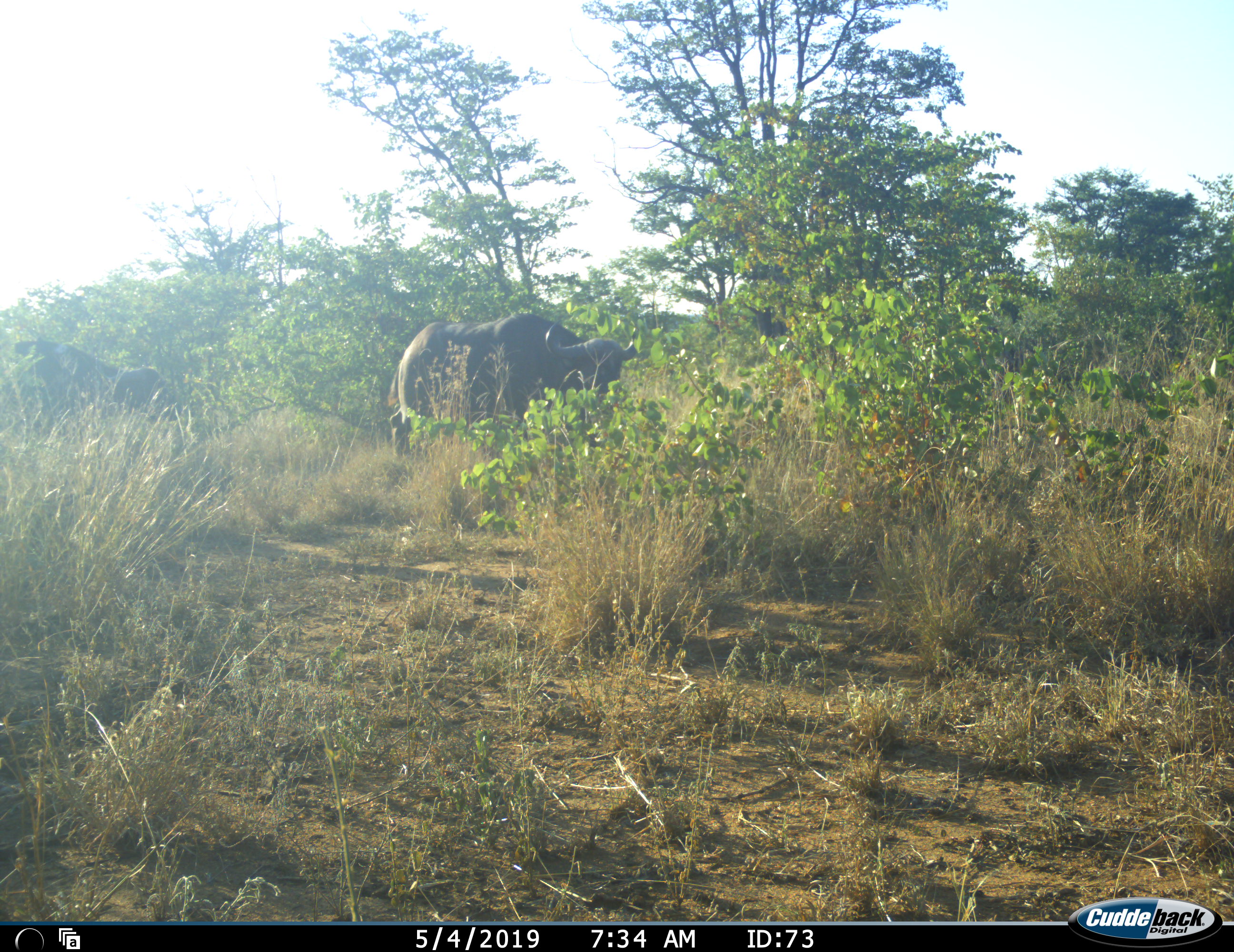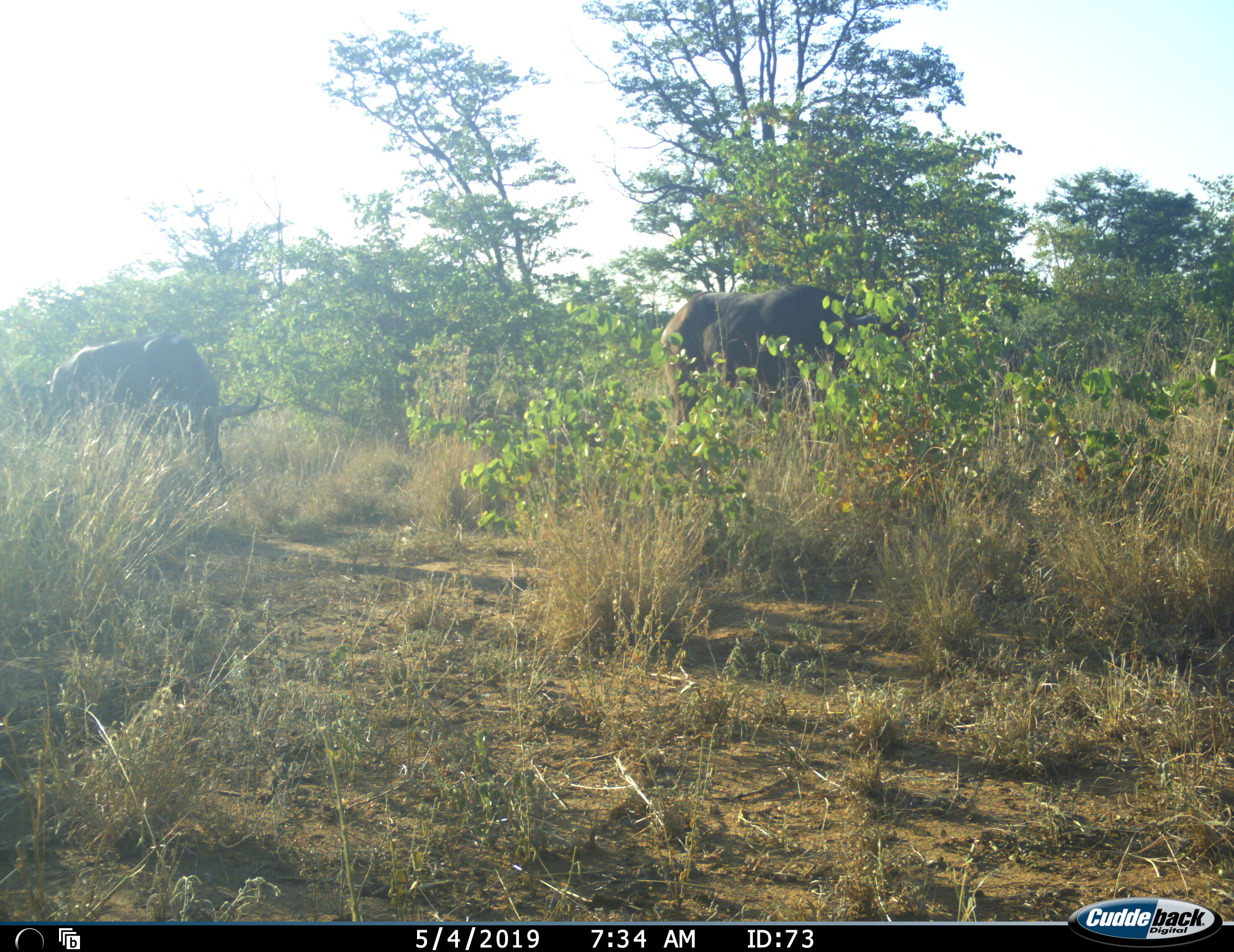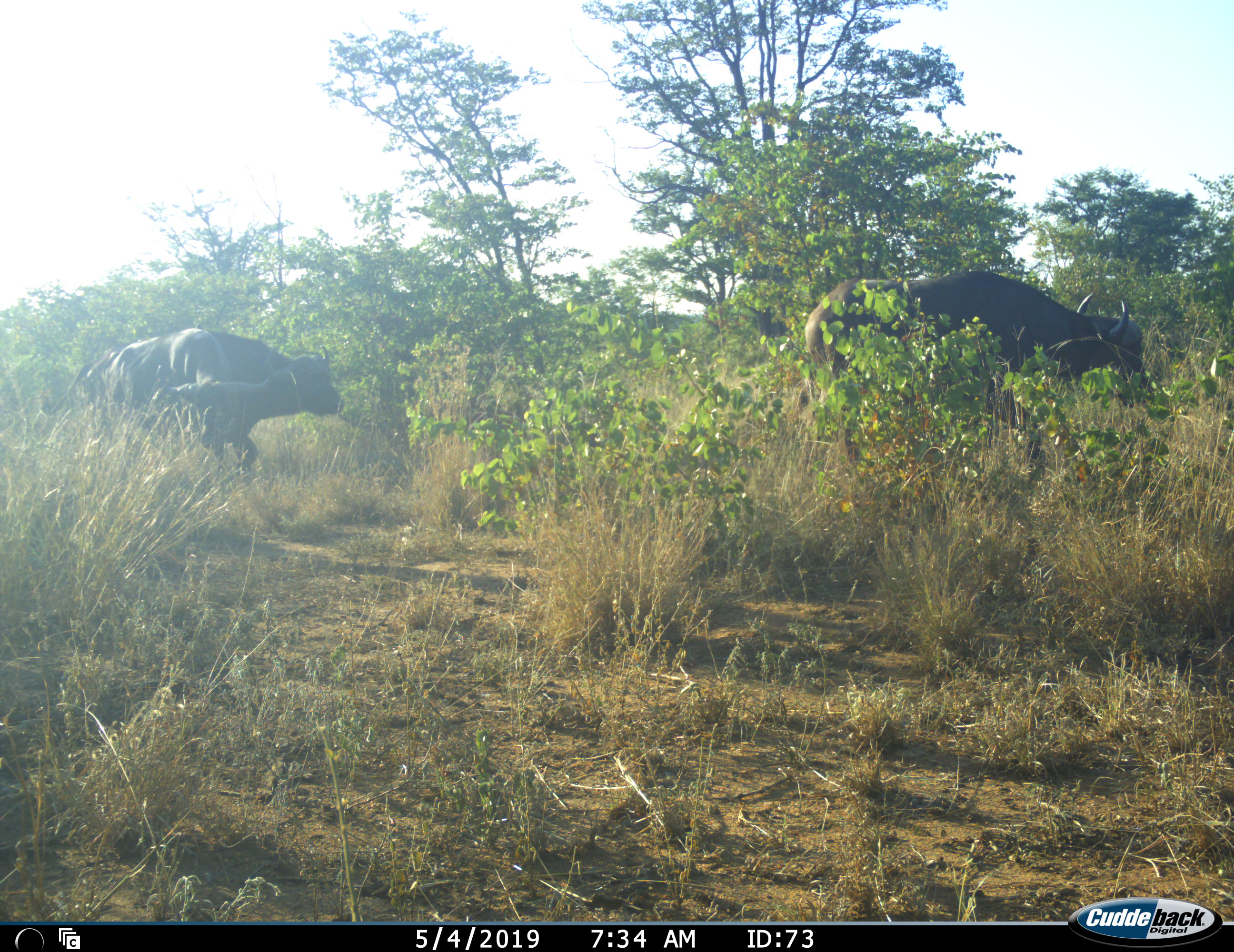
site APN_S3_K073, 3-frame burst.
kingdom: Animalia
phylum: Chordata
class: Mammalia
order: Artiodactyla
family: Bovidae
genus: Syncerus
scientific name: Syncerus caffer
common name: african buffalo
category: buffalo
Buffalo (african buffalo) (Syncerus caffer), count 2. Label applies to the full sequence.